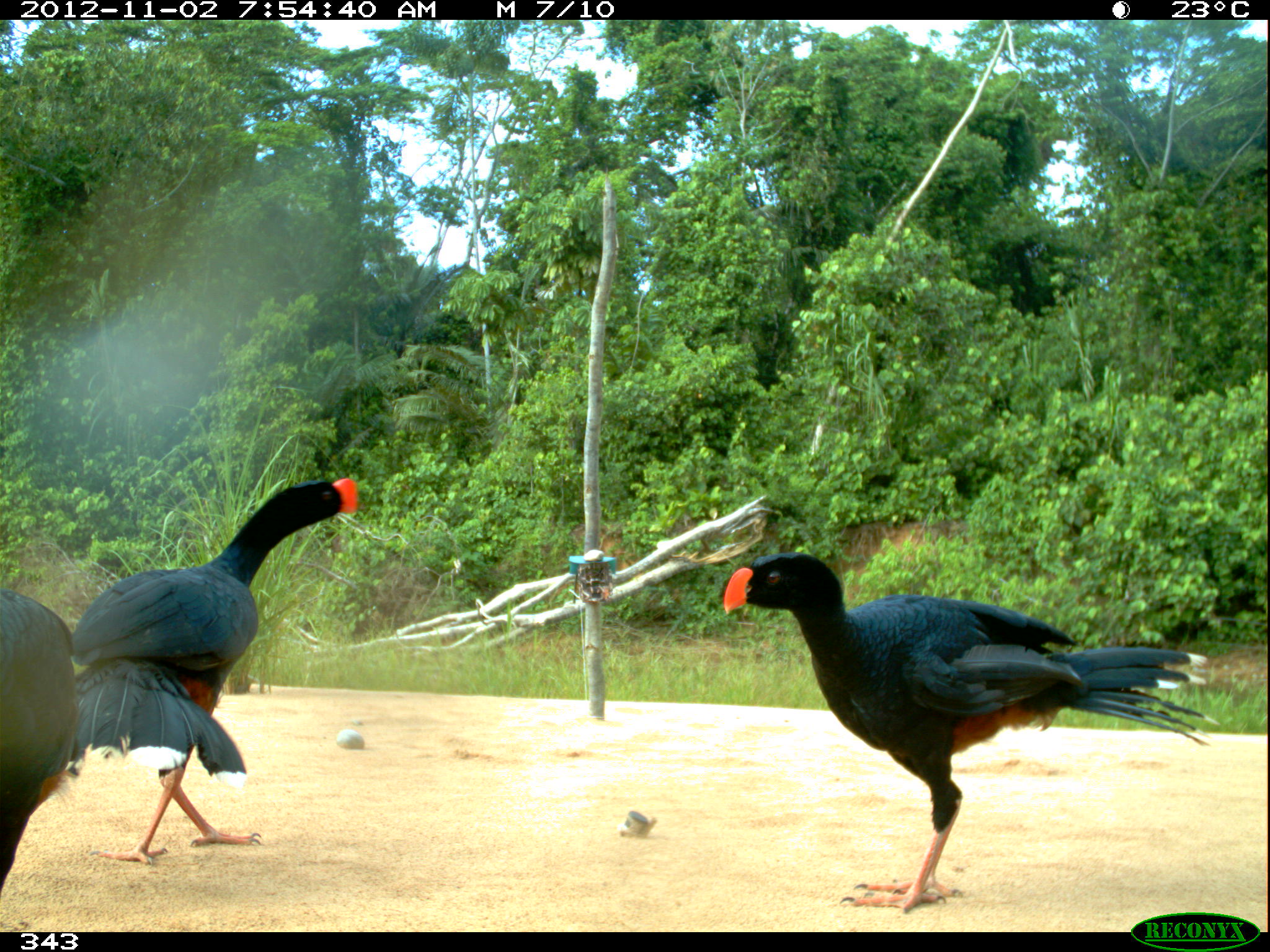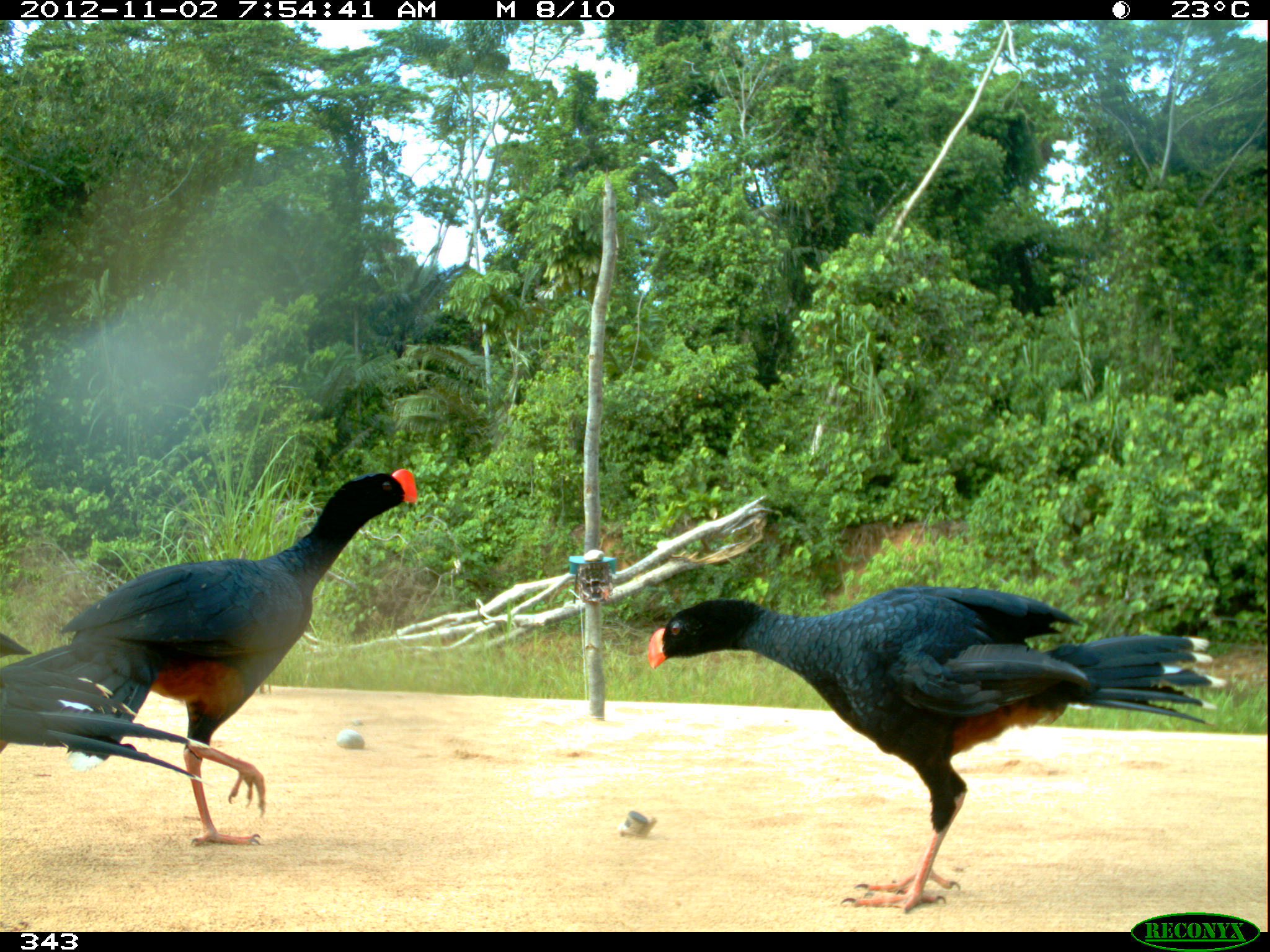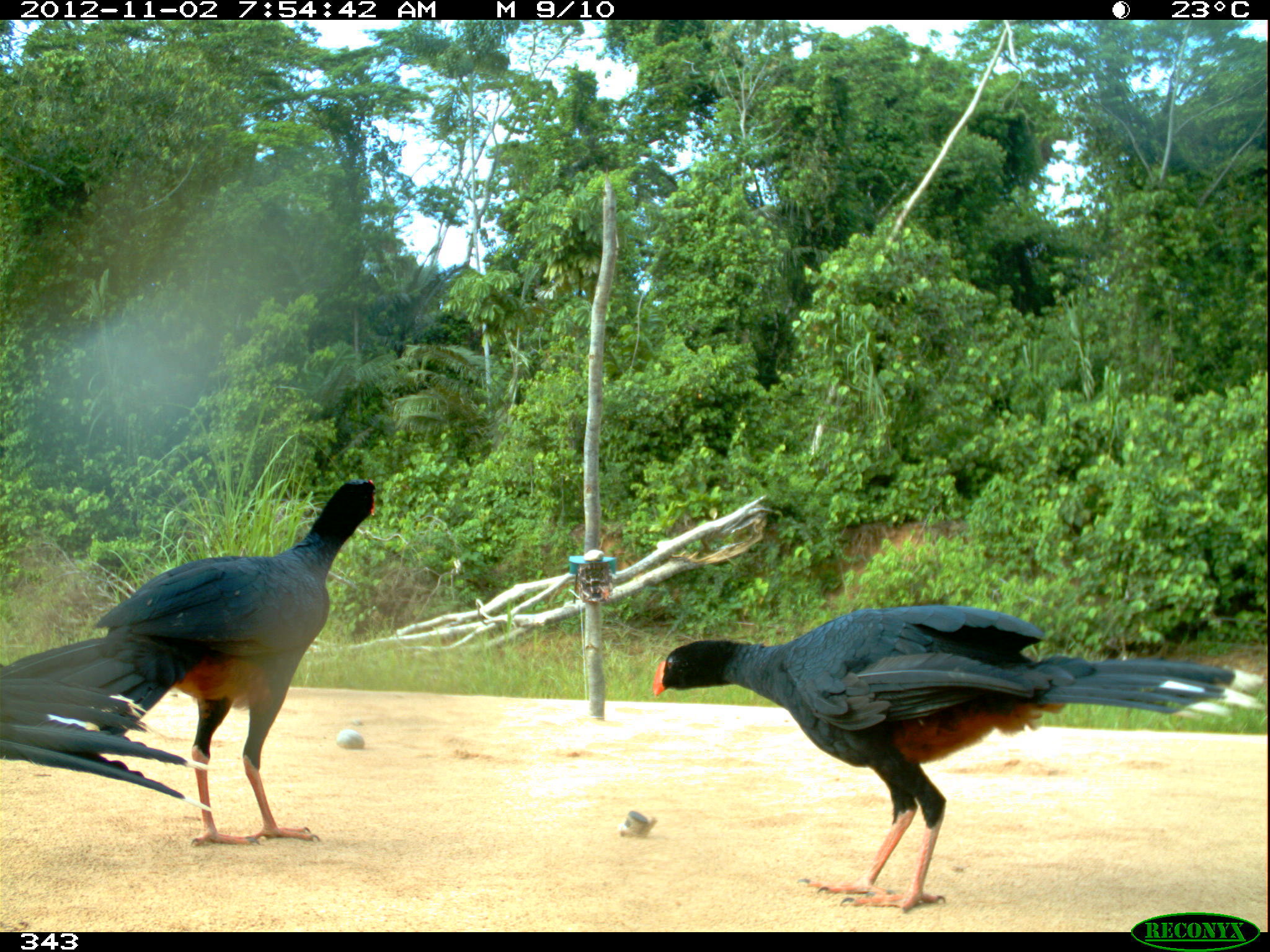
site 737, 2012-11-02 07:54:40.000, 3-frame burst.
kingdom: Animalia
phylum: Chordata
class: Aves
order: Galliformes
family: Cracidae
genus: Mitu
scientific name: Mitu tuberosum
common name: razor-billed curassow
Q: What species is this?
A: Mitu tuberosum (razor-billed curassow).